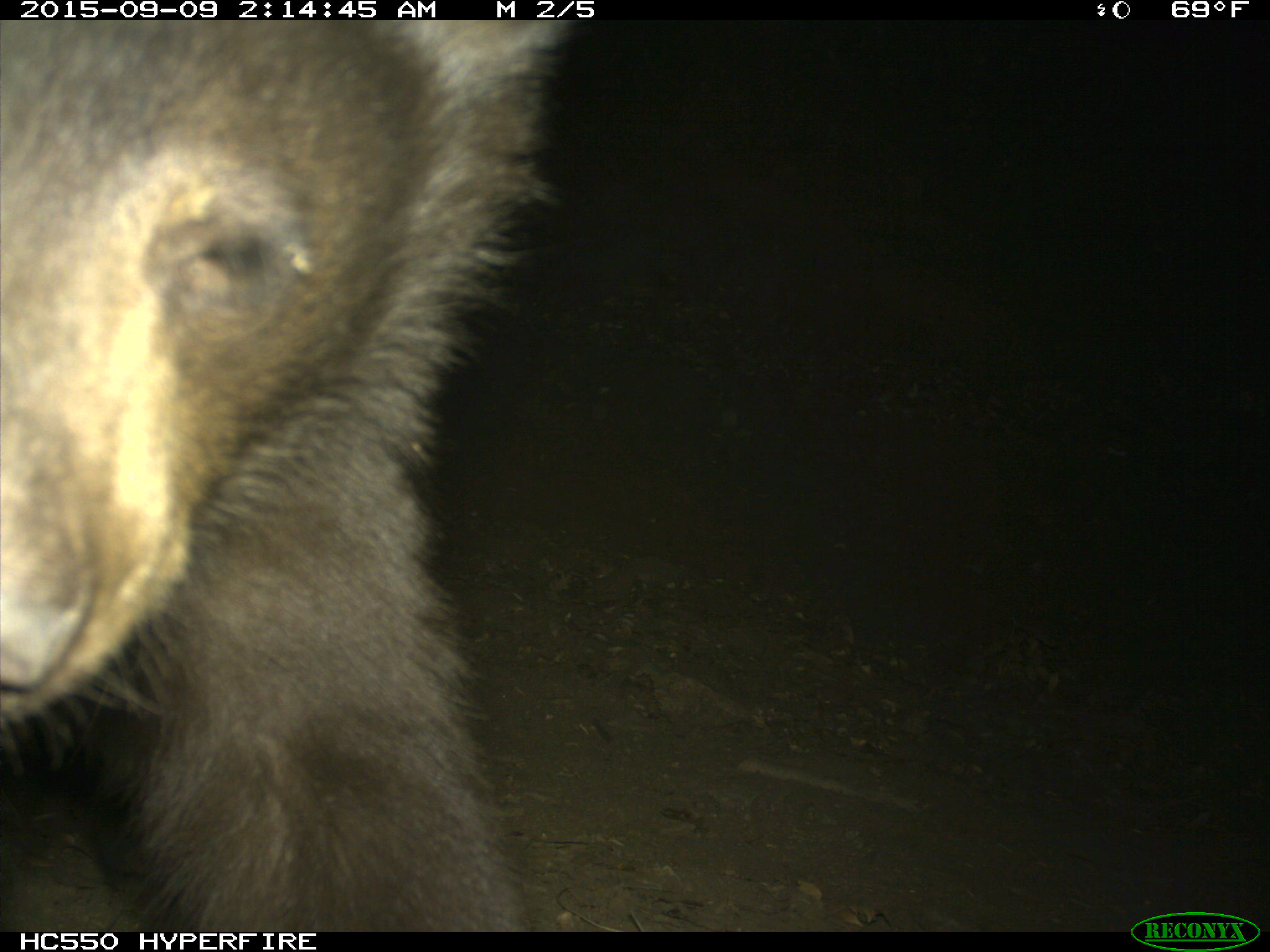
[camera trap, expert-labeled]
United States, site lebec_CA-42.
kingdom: Animalia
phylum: Chordata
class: Mammalia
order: Carnivora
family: Ursidae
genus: Ursus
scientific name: Ursus americanus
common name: american black bear